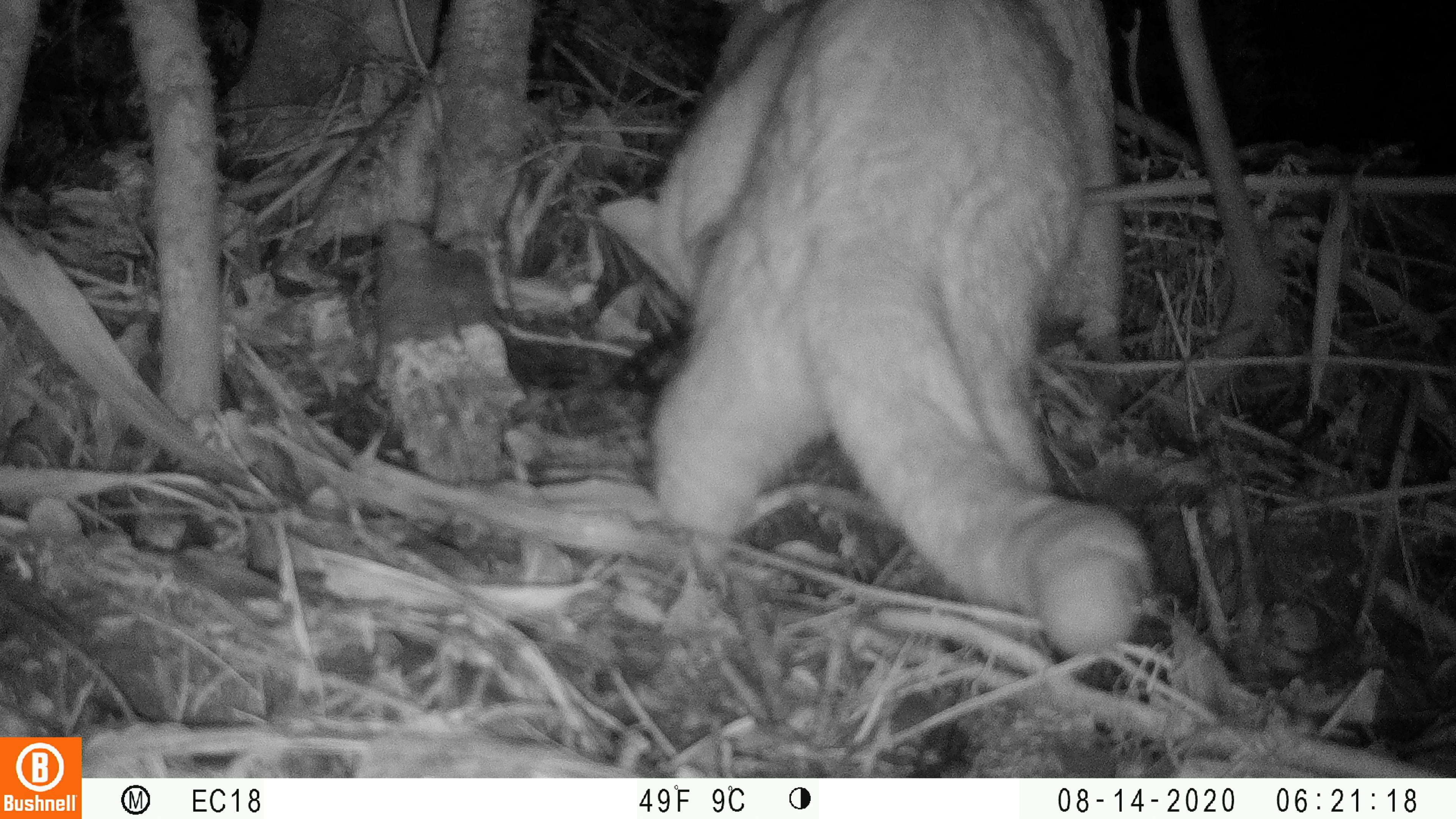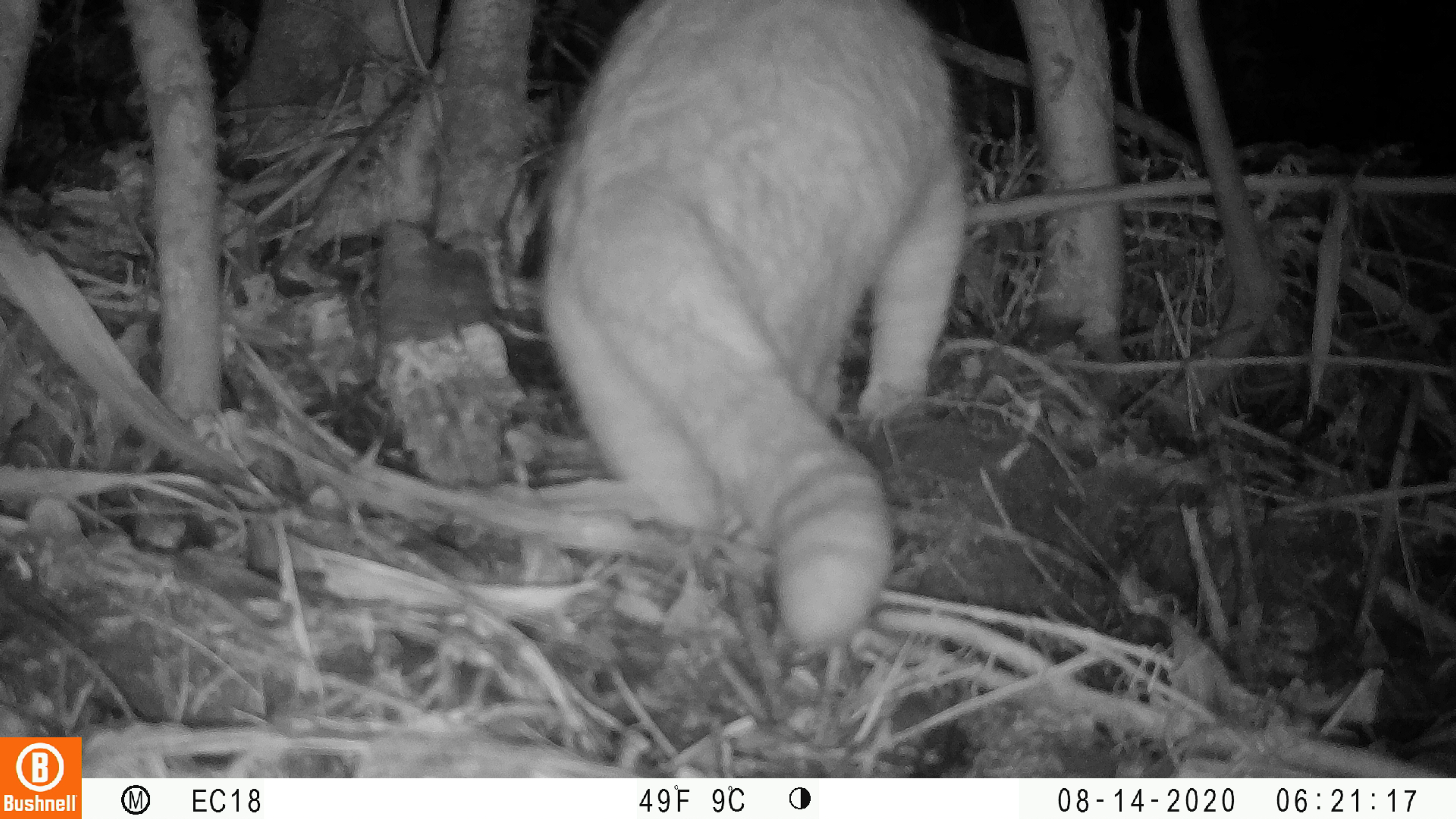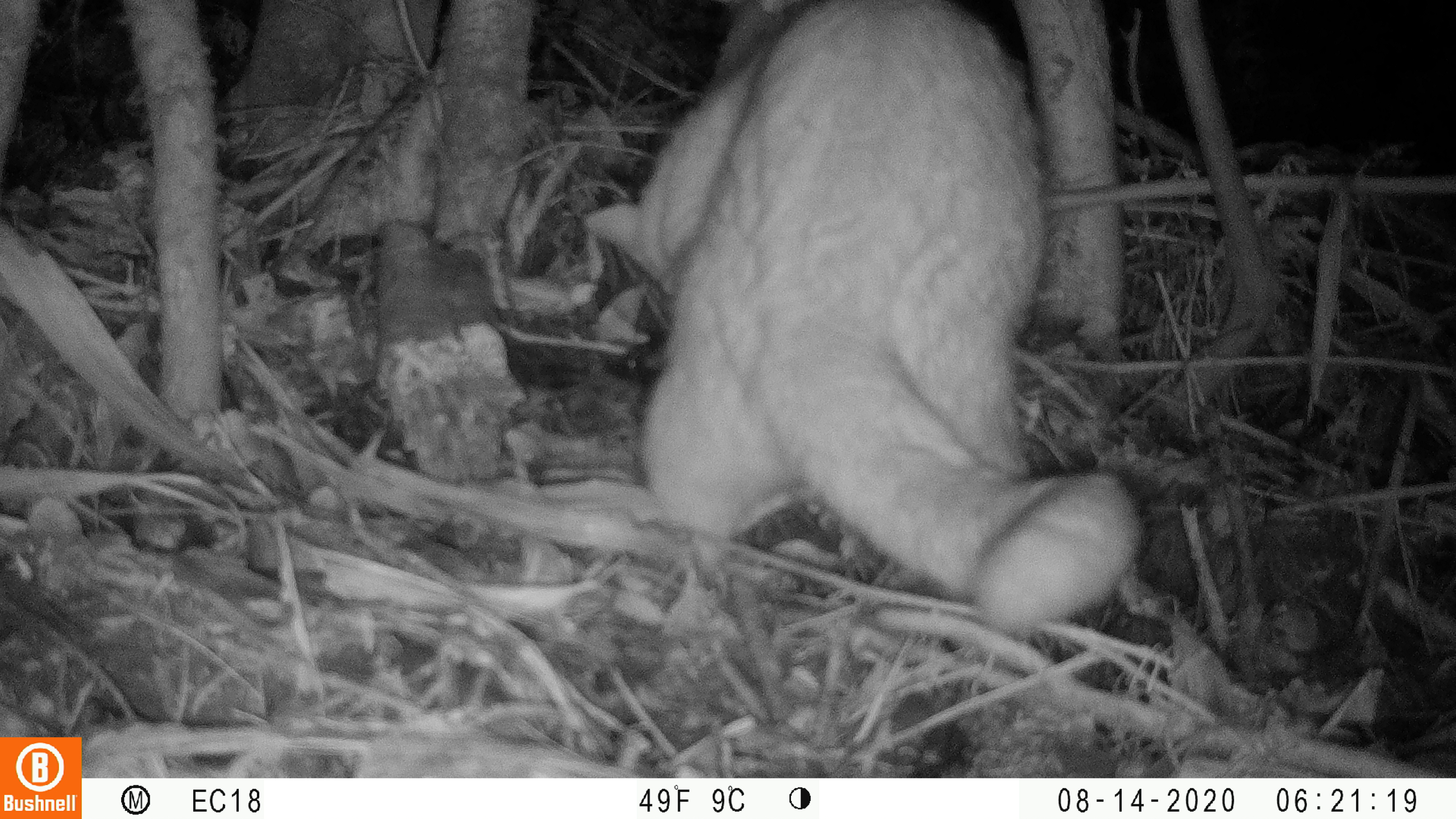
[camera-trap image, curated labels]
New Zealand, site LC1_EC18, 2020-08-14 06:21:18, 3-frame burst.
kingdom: Animalia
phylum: Chordata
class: Mammalia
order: Carnivora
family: Felidae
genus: Felis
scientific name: Felis catus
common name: domestic cat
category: cat